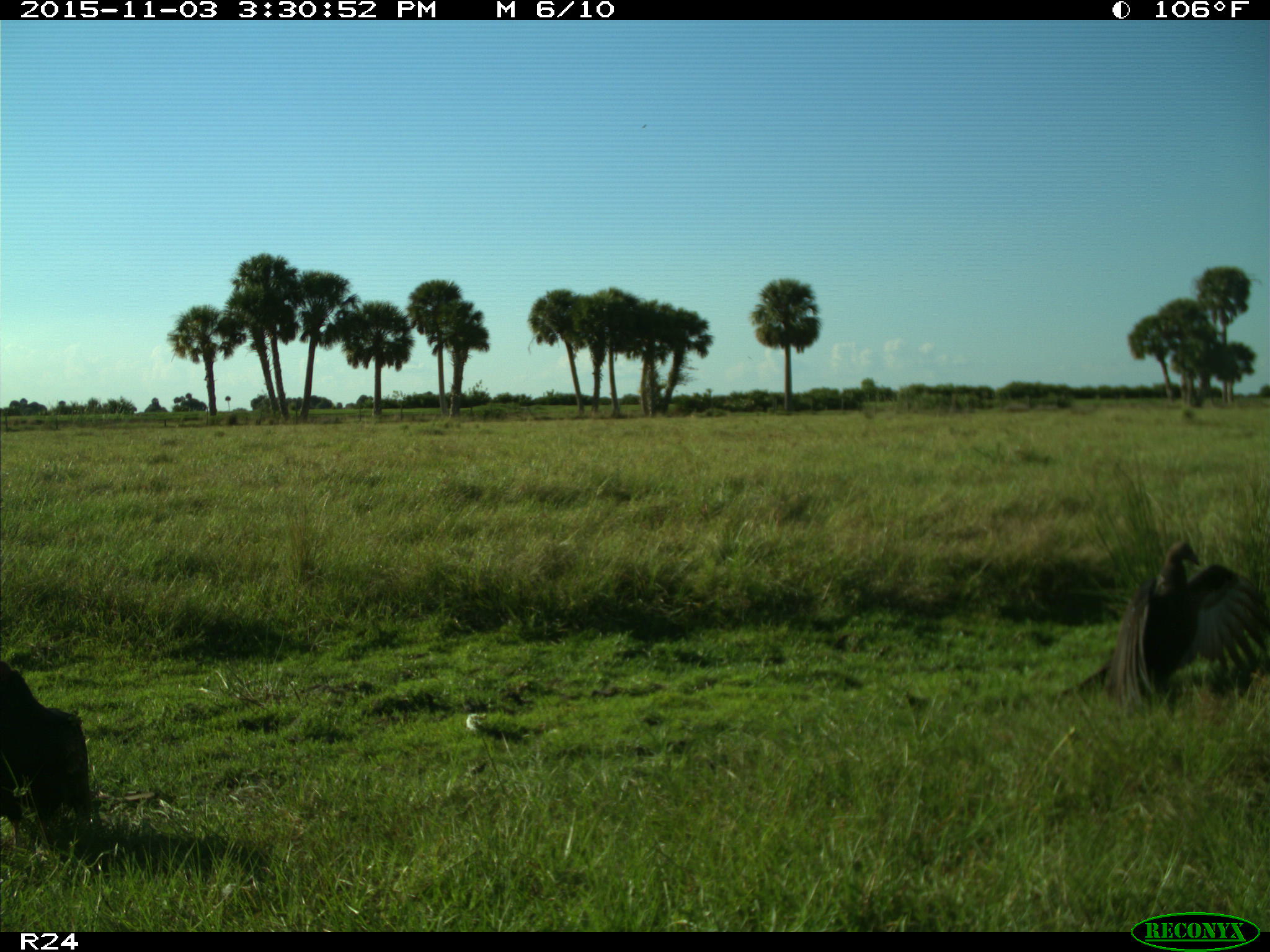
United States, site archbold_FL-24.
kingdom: Animalia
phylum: Chordata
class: Aves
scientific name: Aves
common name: birds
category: unidentified bird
Unidentified bird (birds) (Aves).